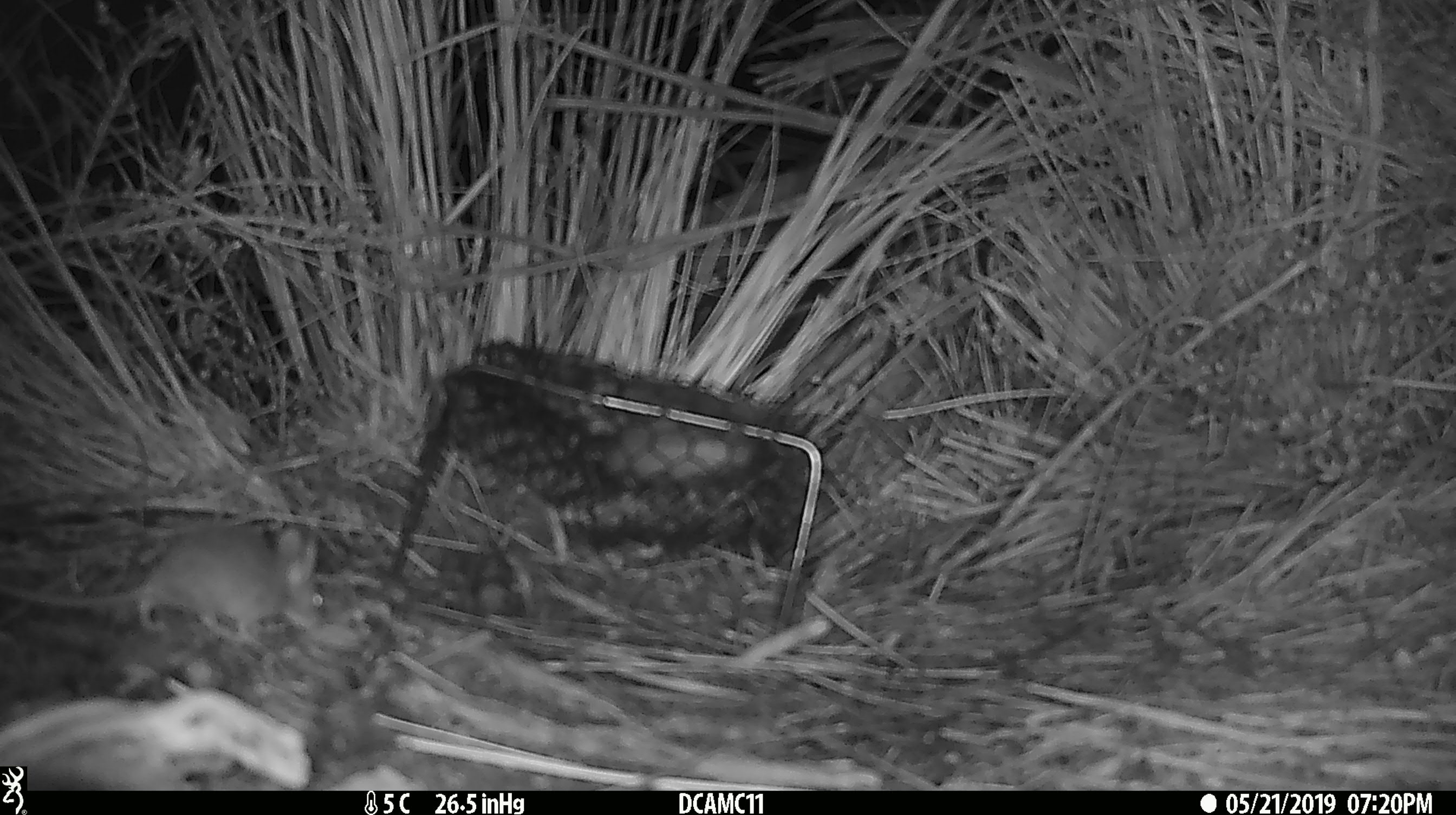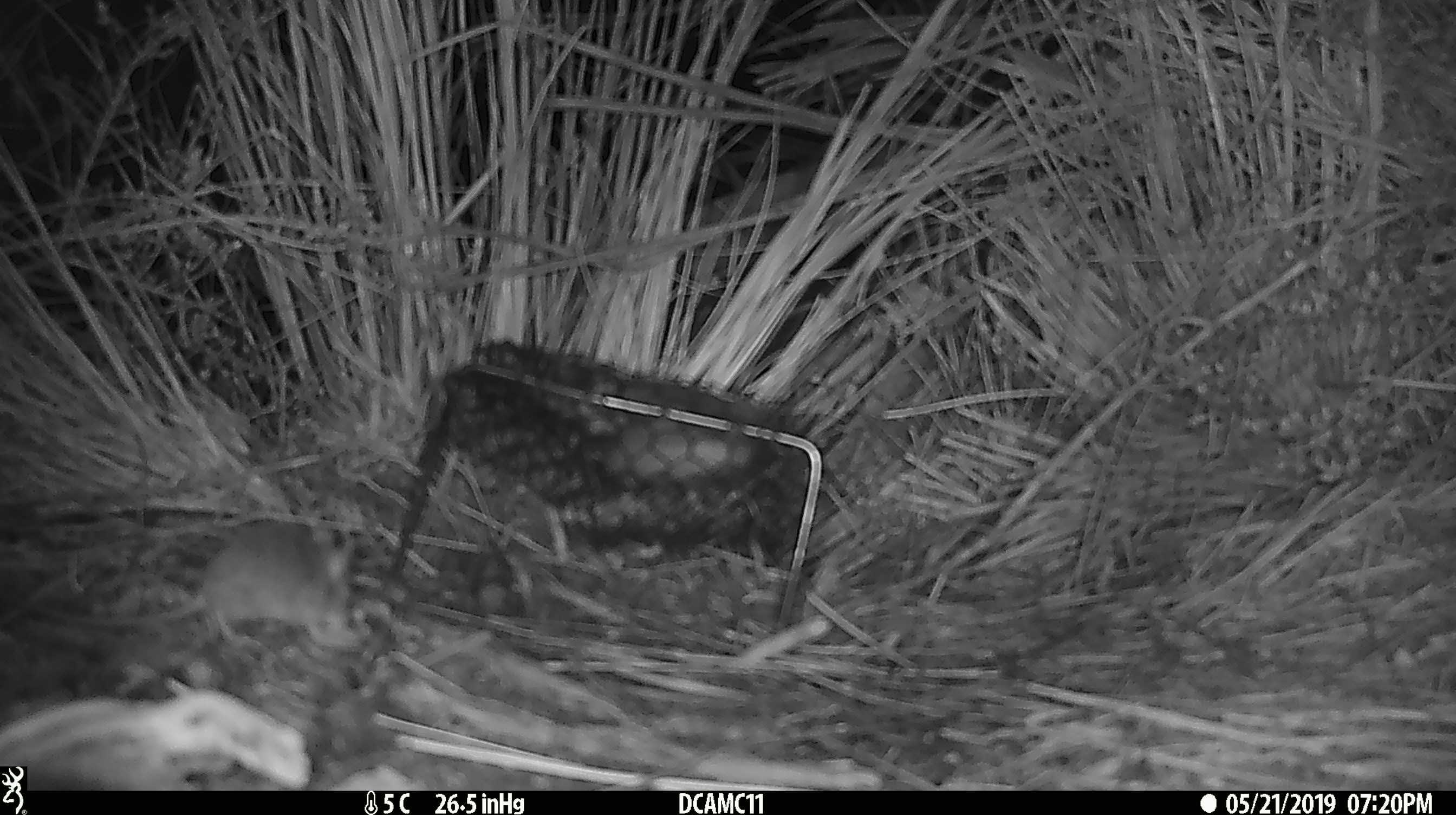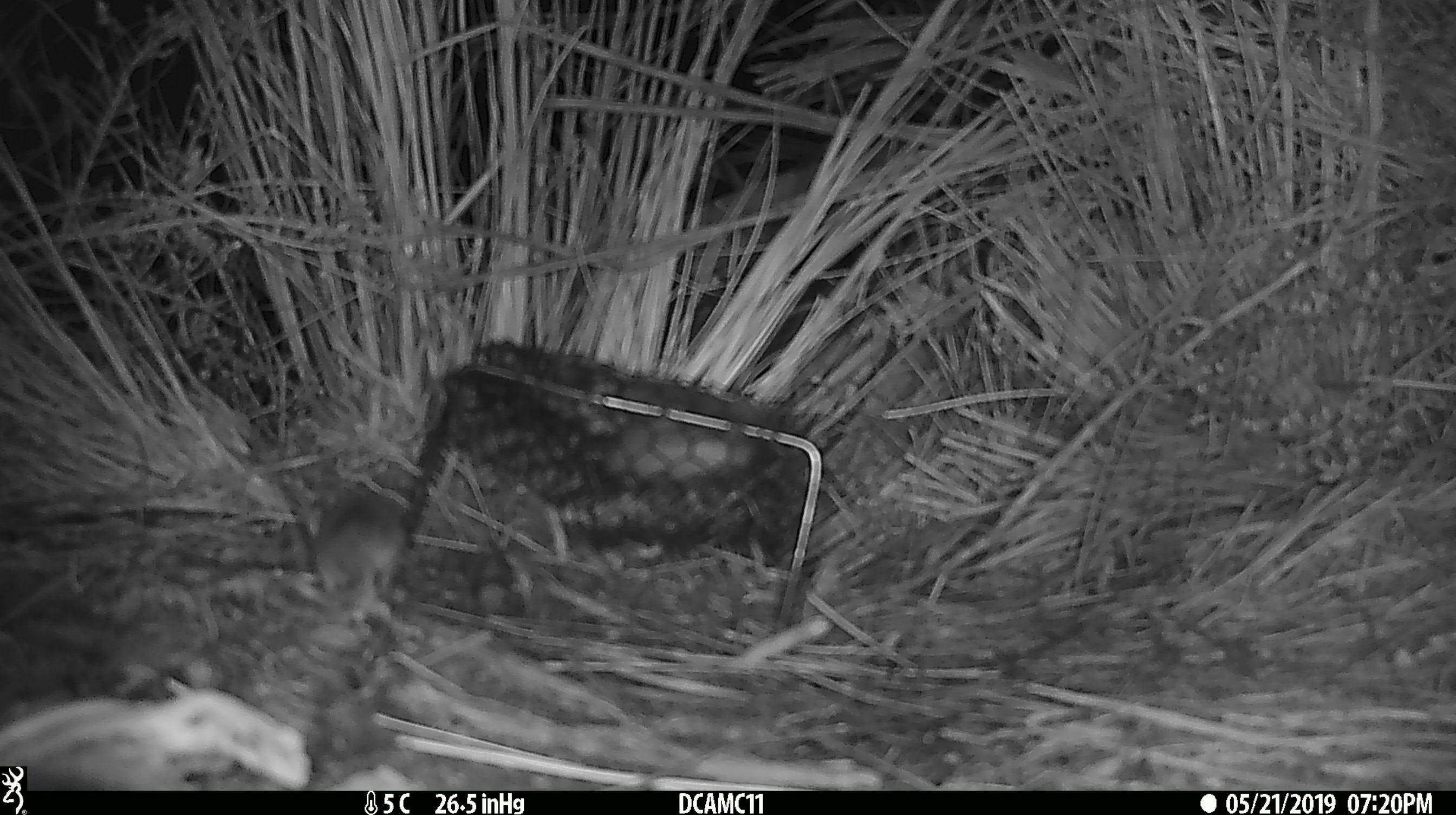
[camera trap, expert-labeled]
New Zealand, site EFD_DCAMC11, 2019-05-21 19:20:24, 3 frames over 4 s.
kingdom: Animalia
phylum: Chordata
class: Mammalia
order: Rodentia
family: Muridae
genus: Mus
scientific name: Mus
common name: mouse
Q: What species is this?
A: Mouse (Mus).